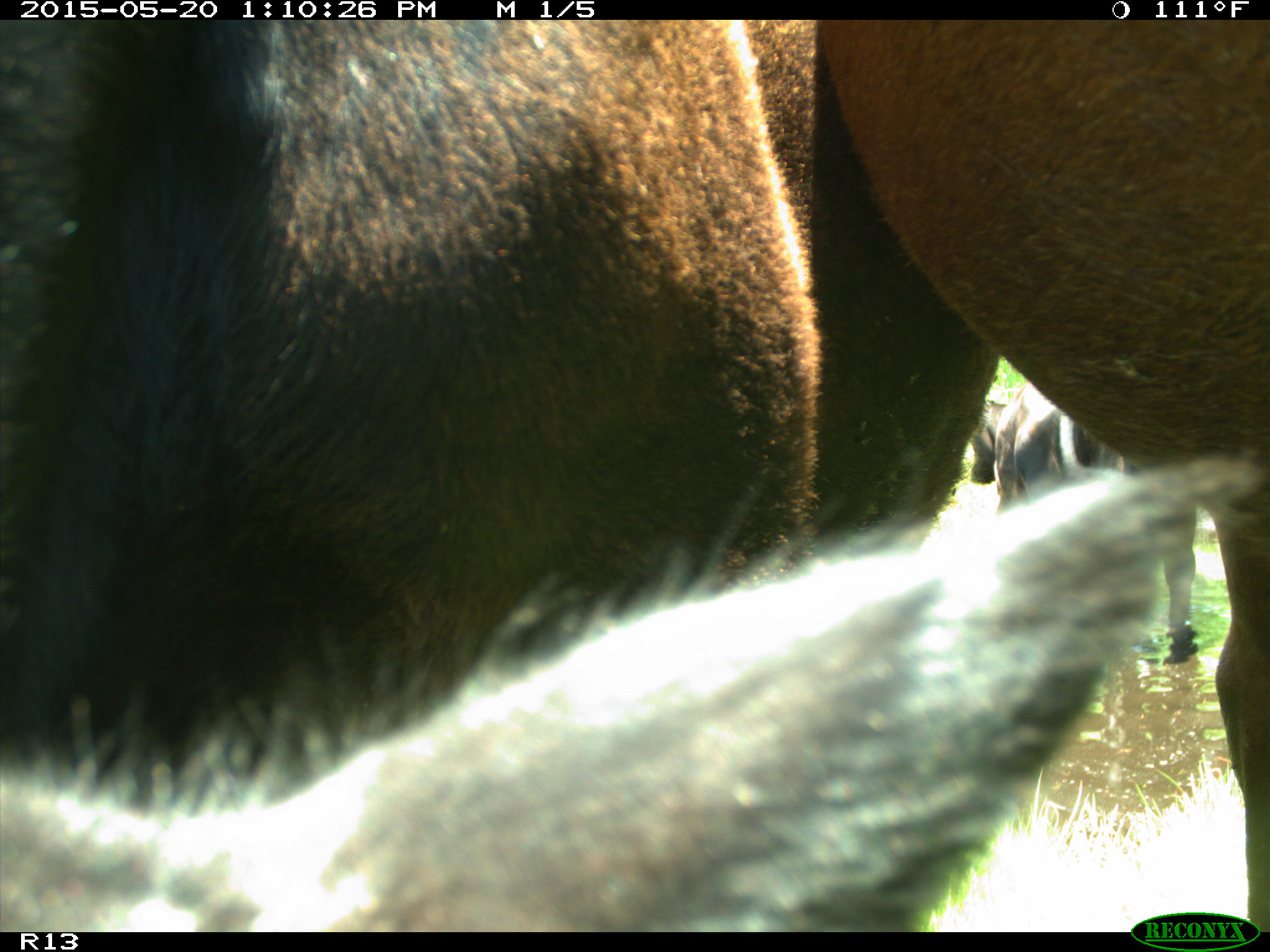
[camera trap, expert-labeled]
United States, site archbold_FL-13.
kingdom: Animalia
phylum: Chordata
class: Mammalia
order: Artiodactyla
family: Bovidae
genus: Bos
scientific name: Bos taurus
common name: domestic cow